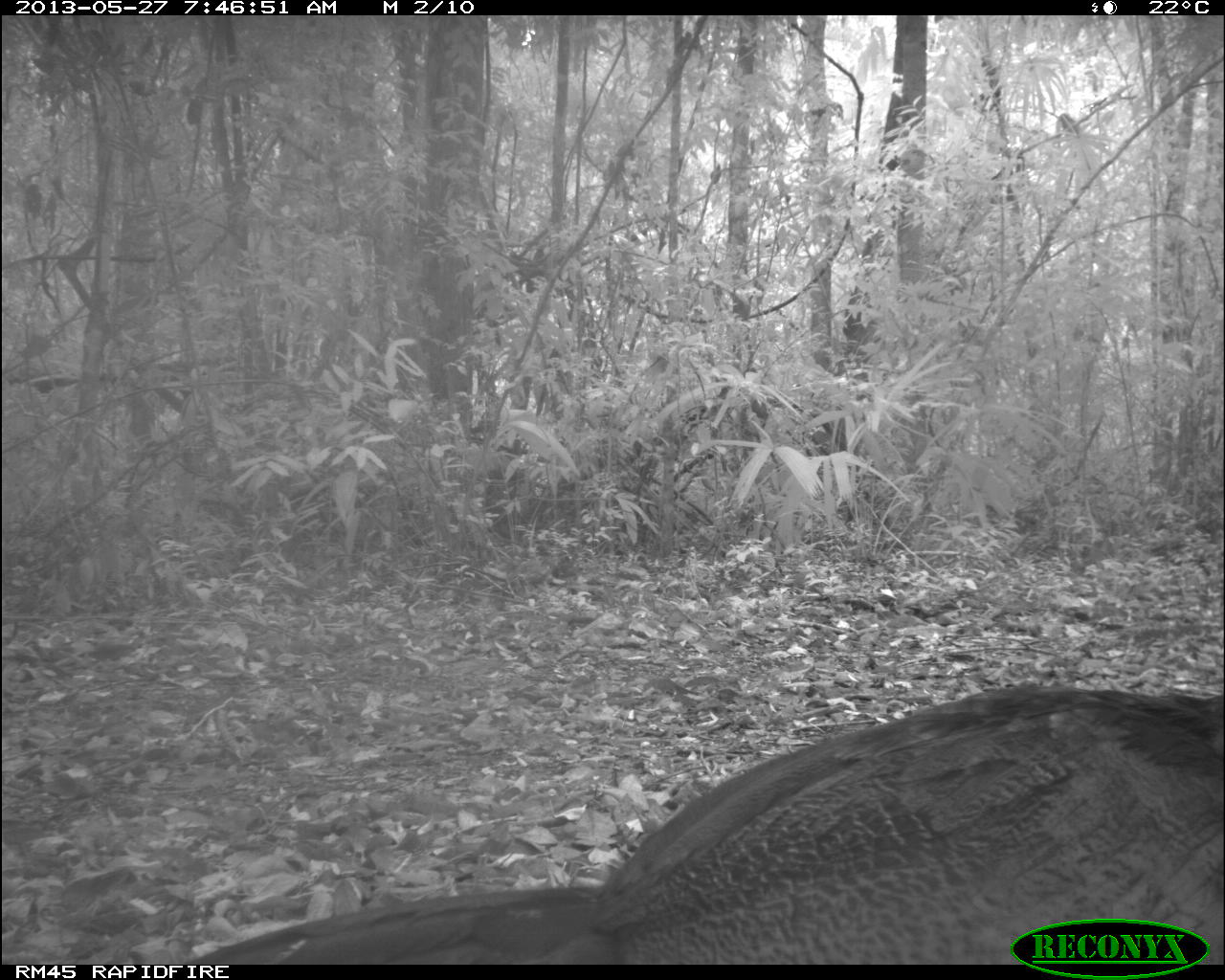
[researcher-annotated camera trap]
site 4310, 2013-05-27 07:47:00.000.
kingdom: Animalia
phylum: Chordata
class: Aves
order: Galliformes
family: Cracidae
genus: Crax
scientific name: Crax rubra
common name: great curassow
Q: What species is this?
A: Crax rubra (great curassow).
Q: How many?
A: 1.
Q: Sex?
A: Female.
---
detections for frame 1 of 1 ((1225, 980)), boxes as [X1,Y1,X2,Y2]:
crax rubra: [178,683,1225,964]